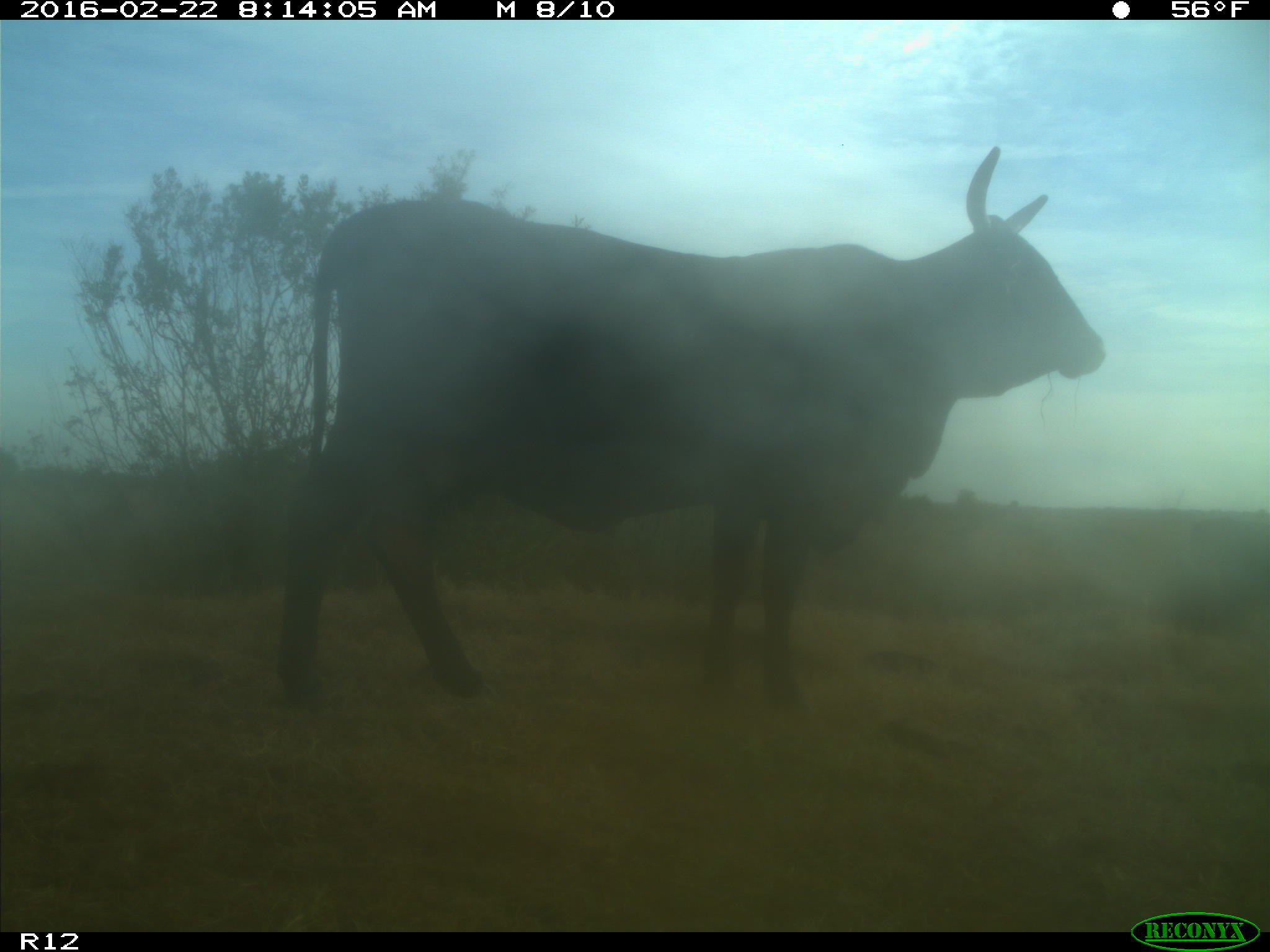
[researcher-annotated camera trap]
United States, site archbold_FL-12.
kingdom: Animalia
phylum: Chordata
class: Mammalia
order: Artiodactyla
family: Bovidae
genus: Bos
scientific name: Bos taurus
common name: domestic cow